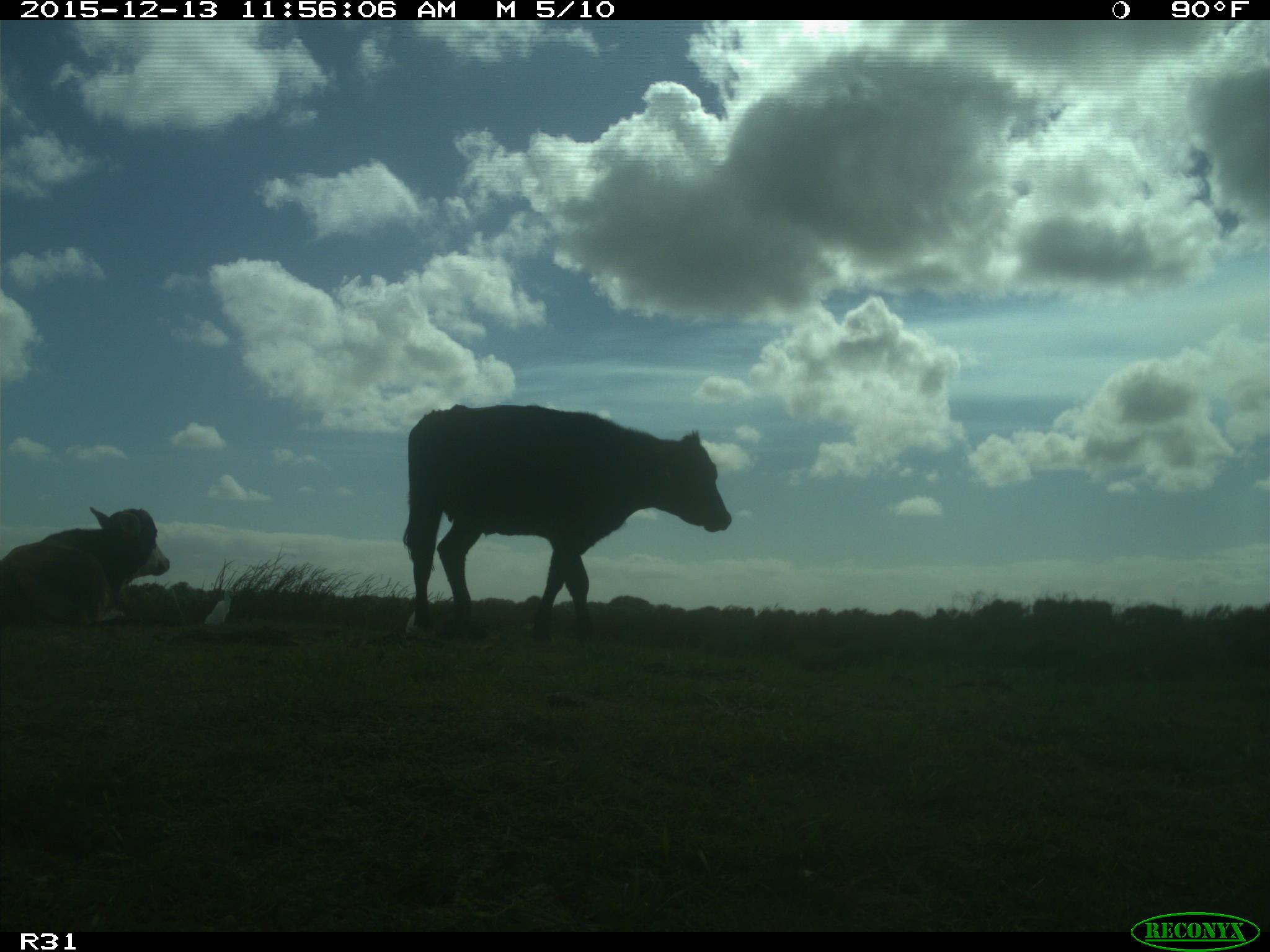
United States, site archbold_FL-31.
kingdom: Animalia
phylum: Chordata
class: Mammalia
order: Artiodactyla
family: Bovidae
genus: Bos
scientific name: Bos taurus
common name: domestic cow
Bos taurus (domestic cow).